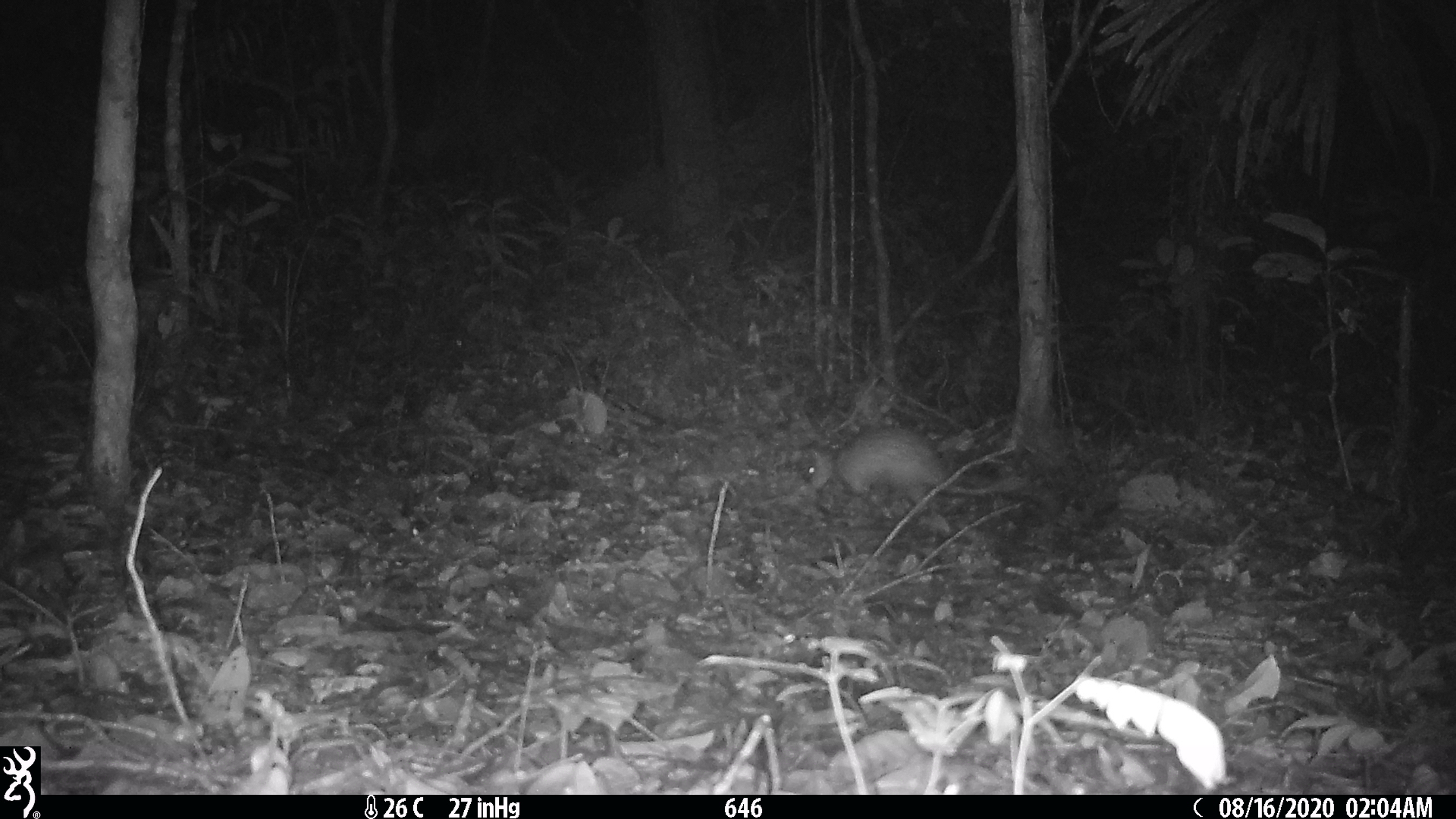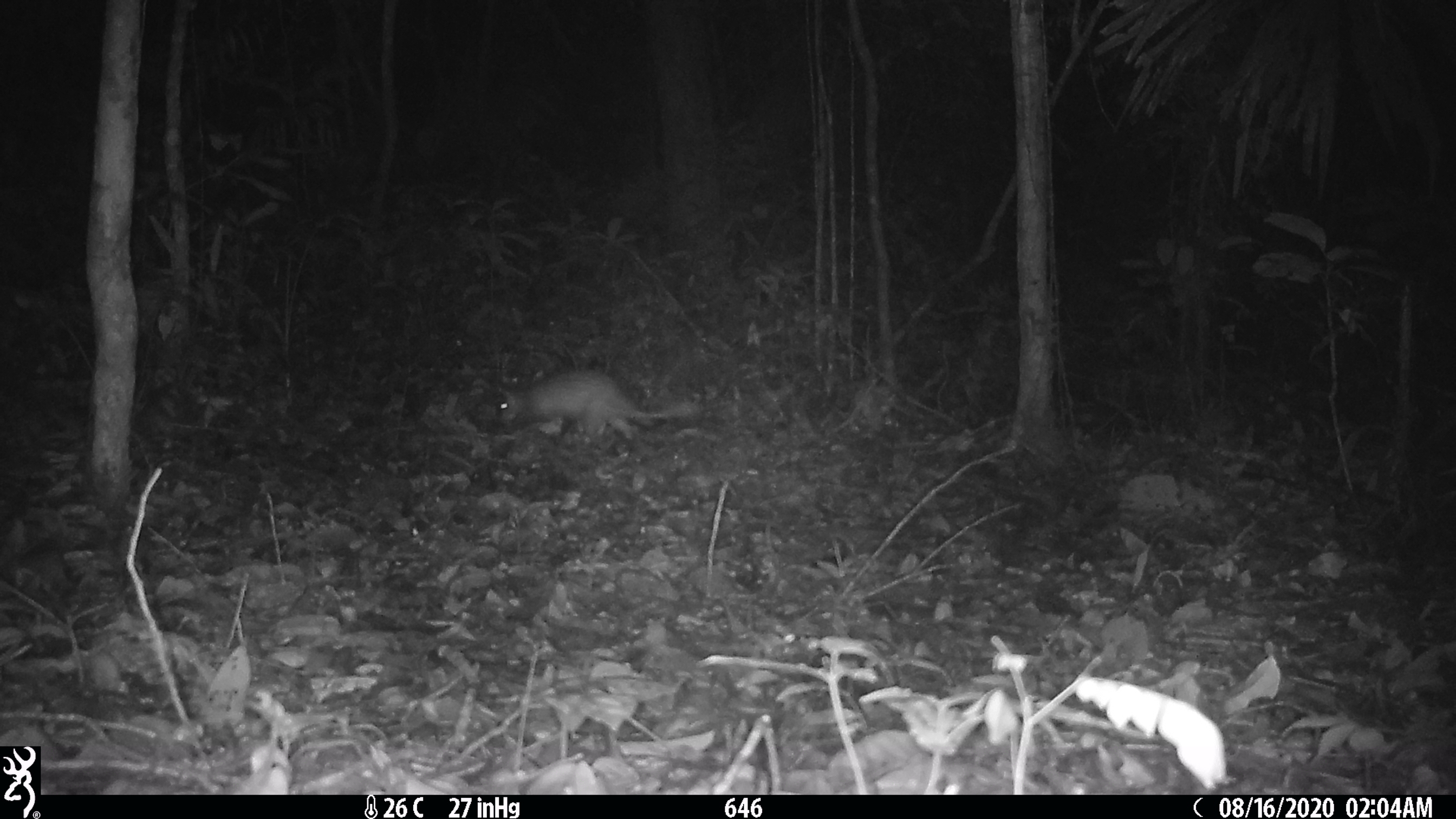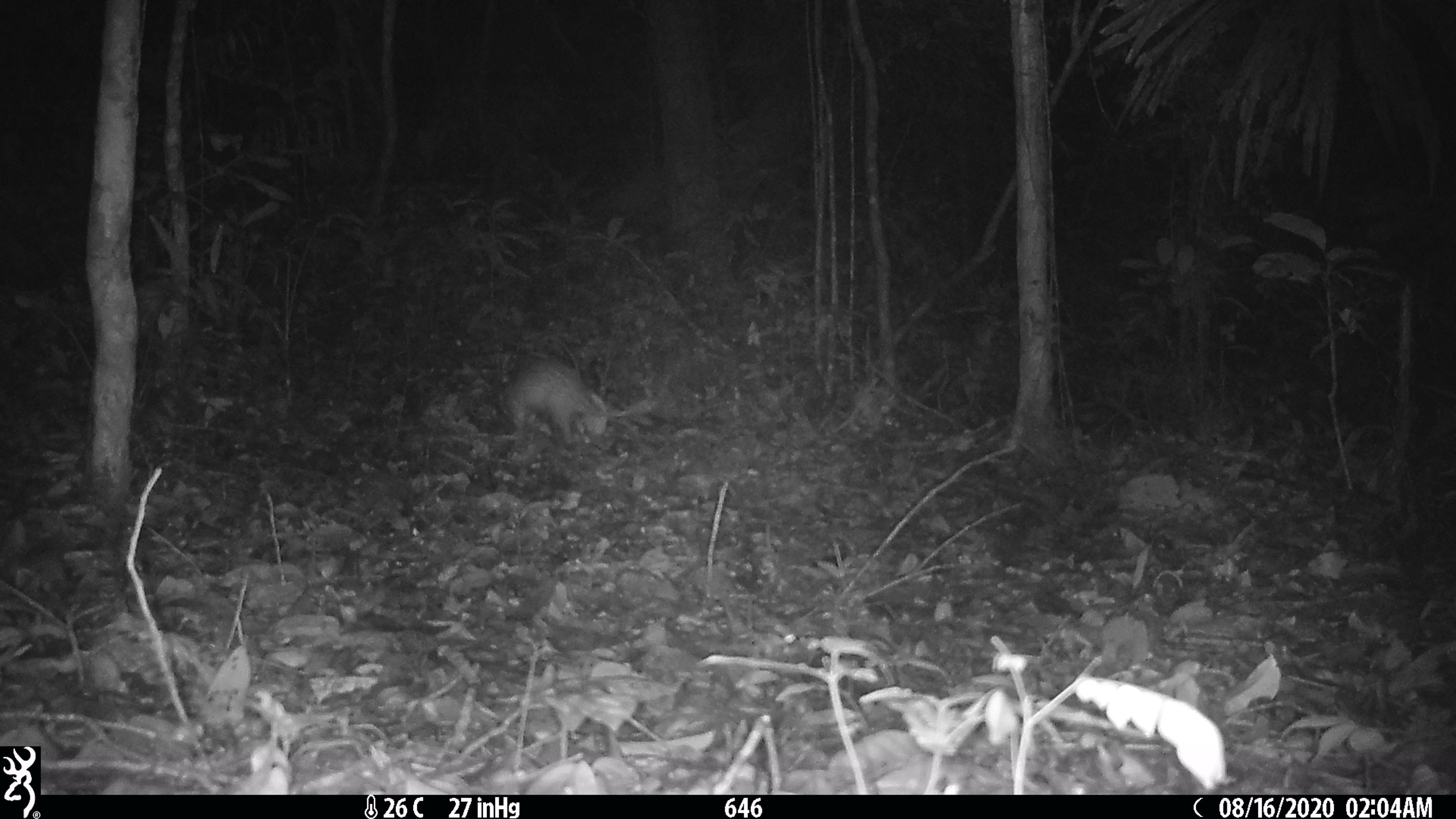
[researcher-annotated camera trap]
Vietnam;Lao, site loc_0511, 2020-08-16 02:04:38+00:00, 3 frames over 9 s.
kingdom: Animalia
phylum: Chordata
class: Mammalia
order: Rodentia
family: Hystricidae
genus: Atherurus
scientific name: Atherurus macrourus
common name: asiatic brush-tailed porcupine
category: asiatic brush tailed porcupine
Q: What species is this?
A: Asiatic brush tailed porcupine (asiatic brush-tailed porcupine) (Atherurus macrourus).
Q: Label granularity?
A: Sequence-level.